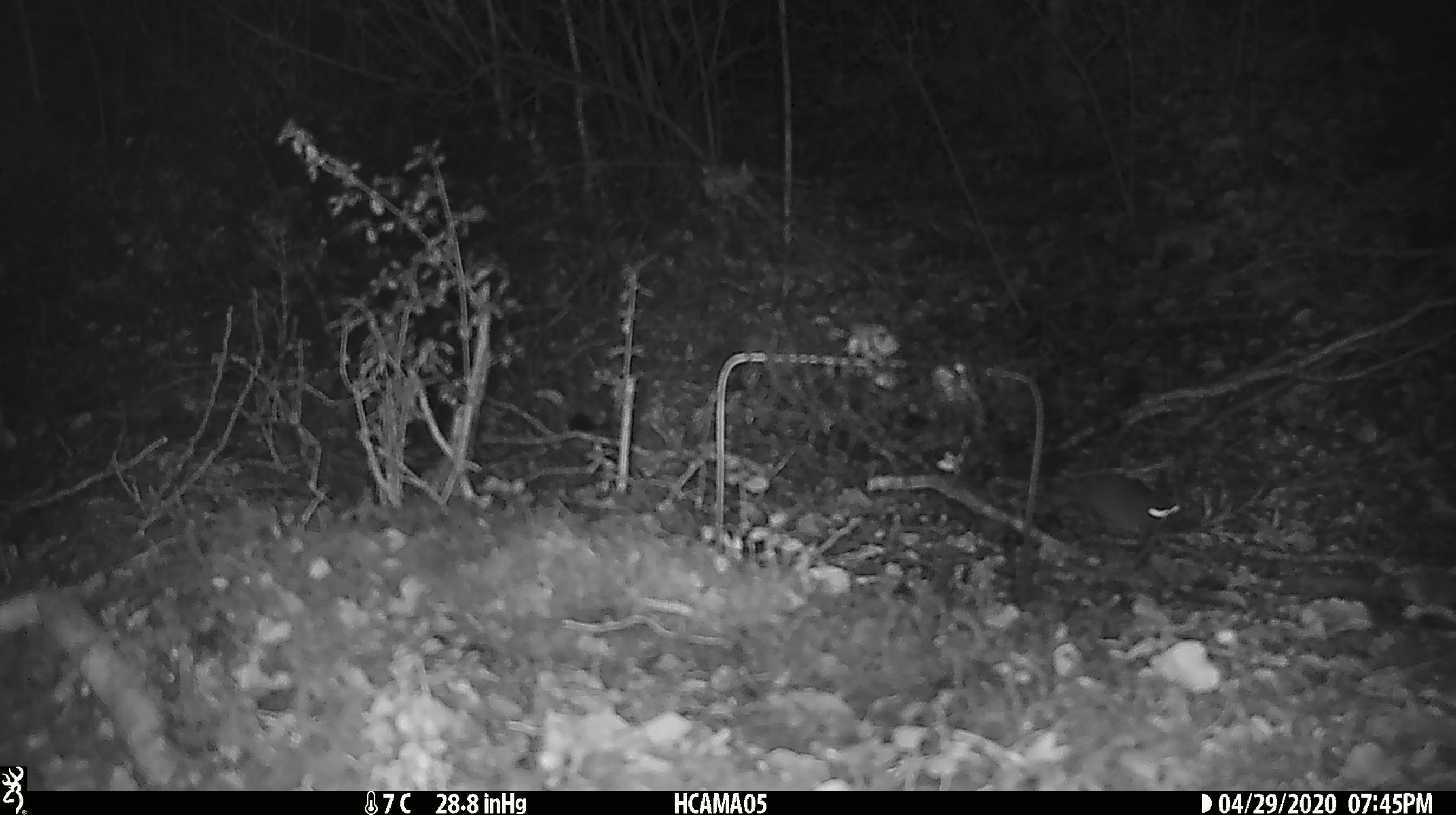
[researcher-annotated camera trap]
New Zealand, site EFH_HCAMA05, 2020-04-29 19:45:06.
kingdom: Animalia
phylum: Chordata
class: Mammalia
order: Rodentia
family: Muridae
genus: Mus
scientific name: Mus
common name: mouse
Mouse (Mus).